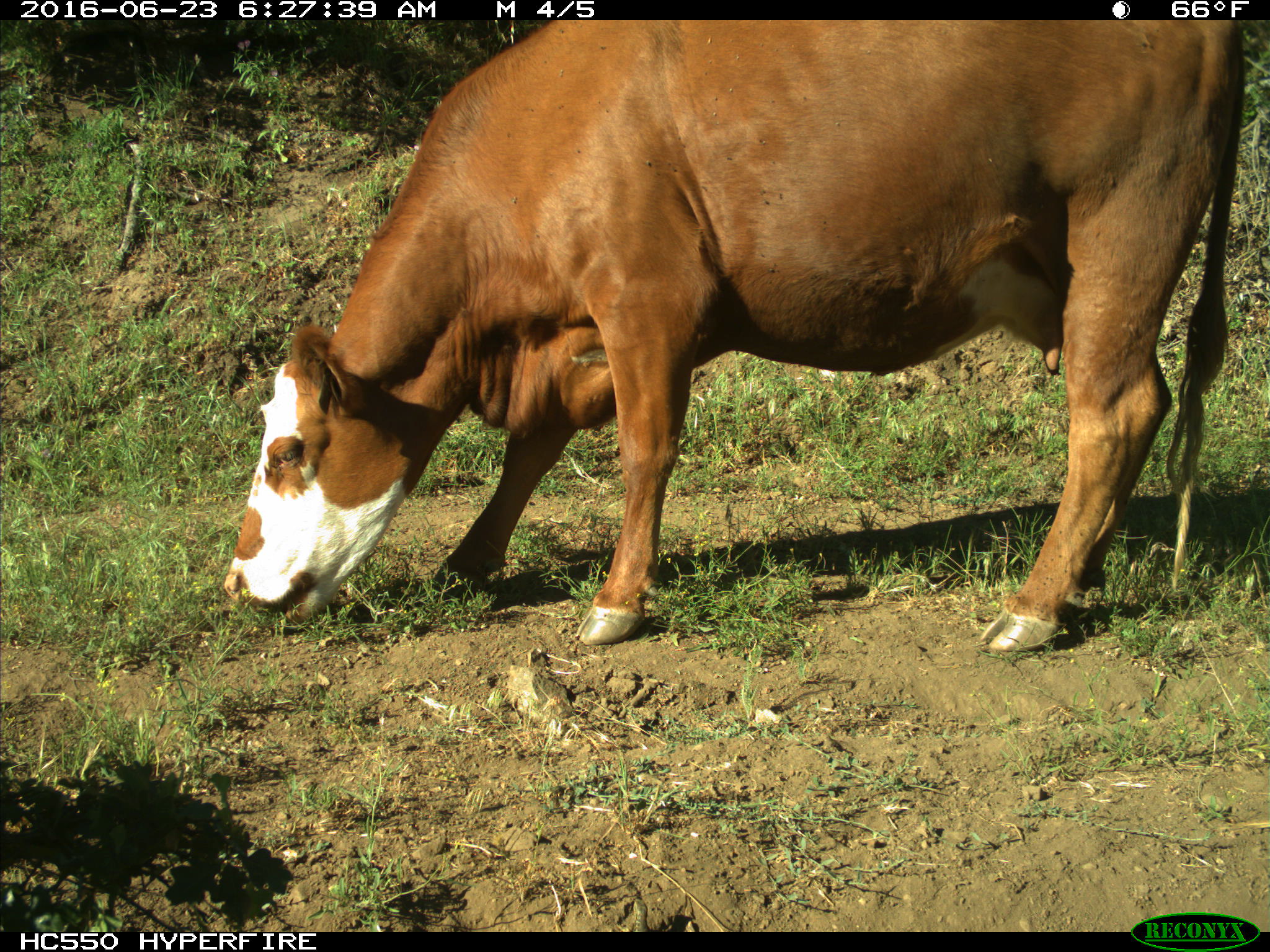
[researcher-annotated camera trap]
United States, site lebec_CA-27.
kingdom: Animalia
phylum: Chordata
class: Mammalia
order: Artiodactyla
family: Bovidae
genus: Bos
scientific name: Bos taurus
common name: domestic cow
Bos taurus (domestic cow).